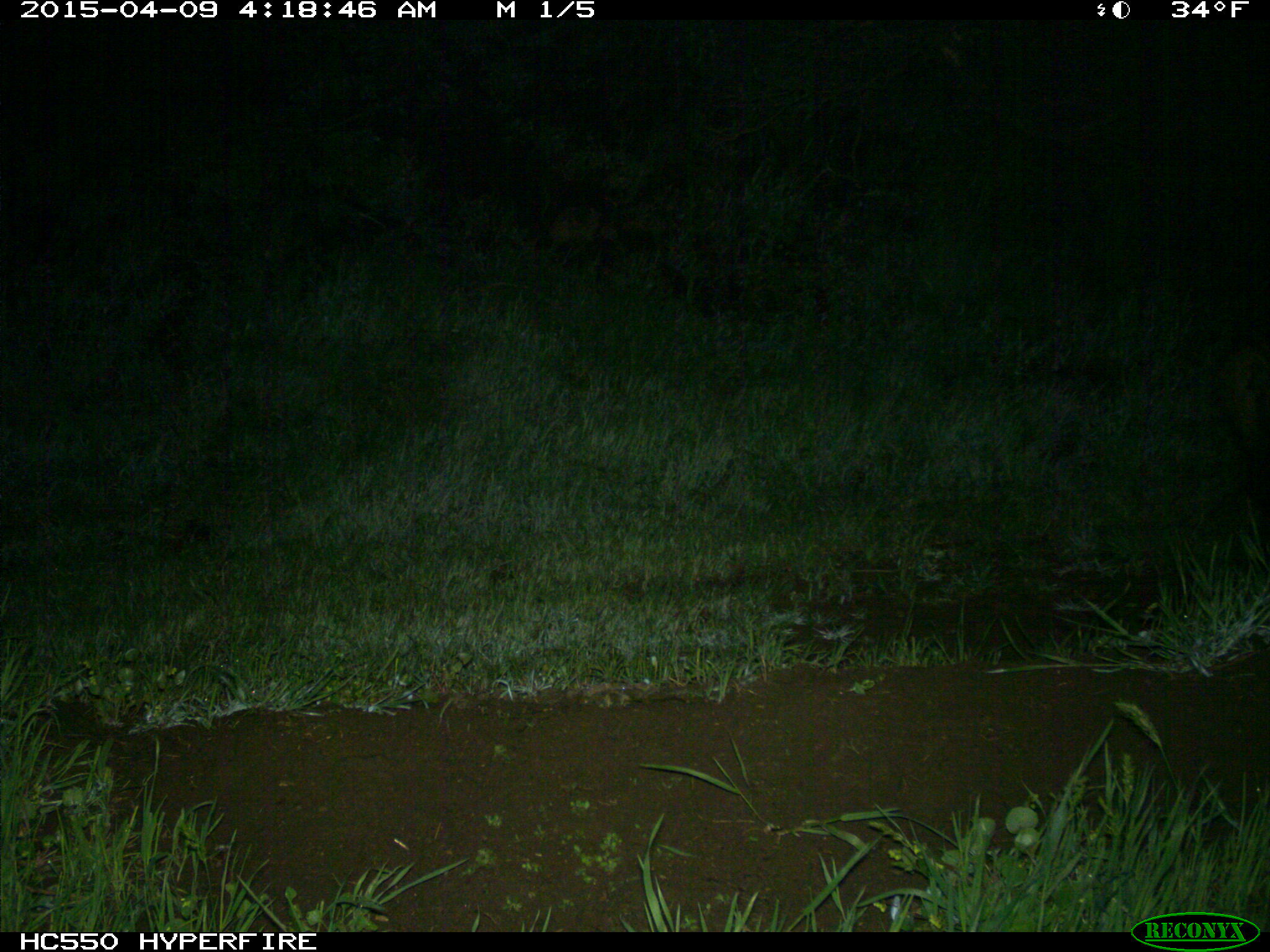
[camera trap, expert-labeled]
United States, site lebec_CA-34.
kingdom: Animalia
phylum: Chordata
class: Mammalia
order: Artiodactyla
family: Suidae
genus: Sus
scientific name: Sus scrofa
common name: wild boar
Sus scrofa (wild boar).